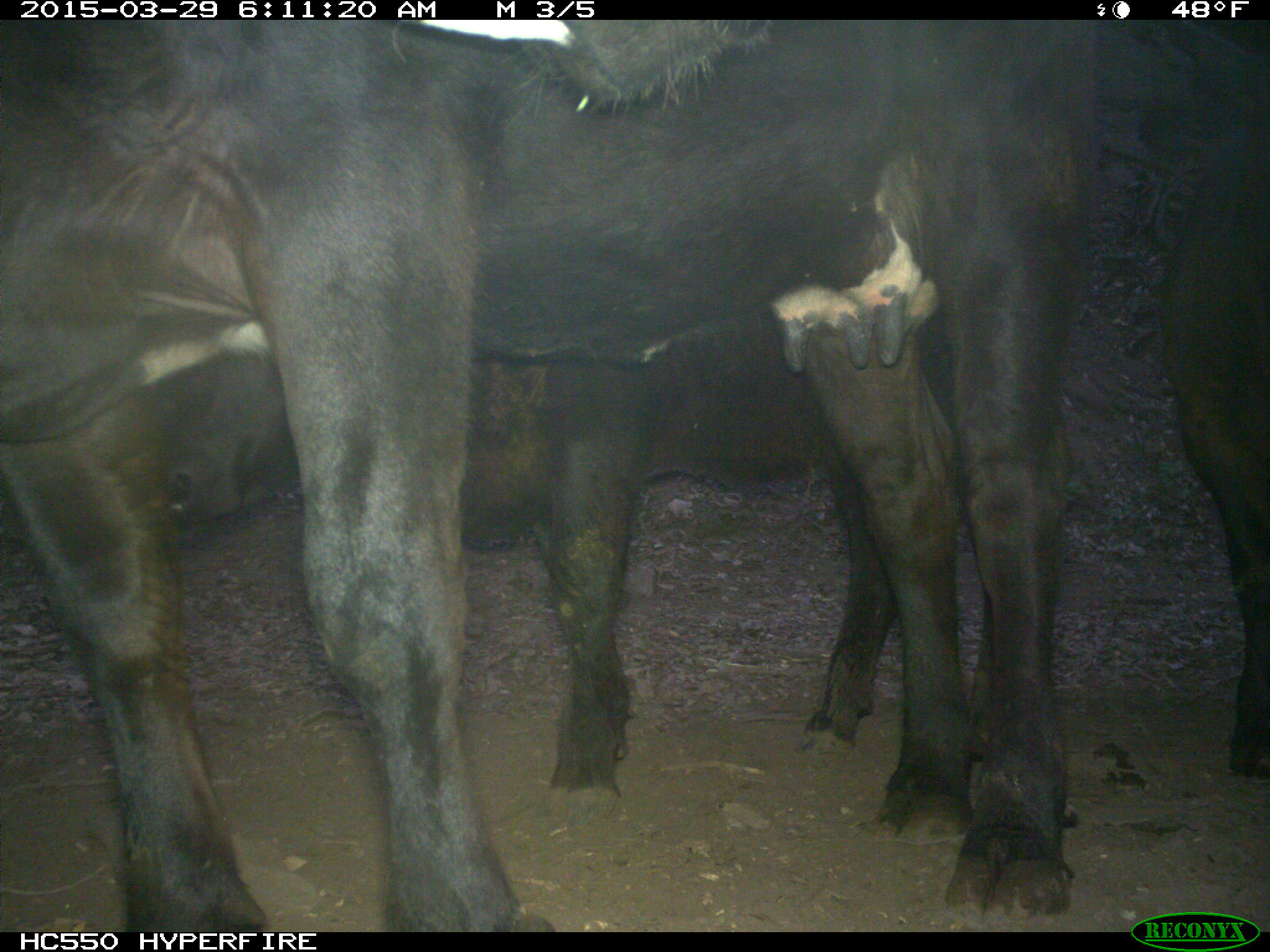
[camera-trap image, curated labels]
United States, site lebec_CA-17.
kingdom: Animalia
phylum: Chordata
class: Mammalia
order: Artiodactyla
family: Bovidae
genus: Bos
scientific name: Bos taurus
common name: domestic cow